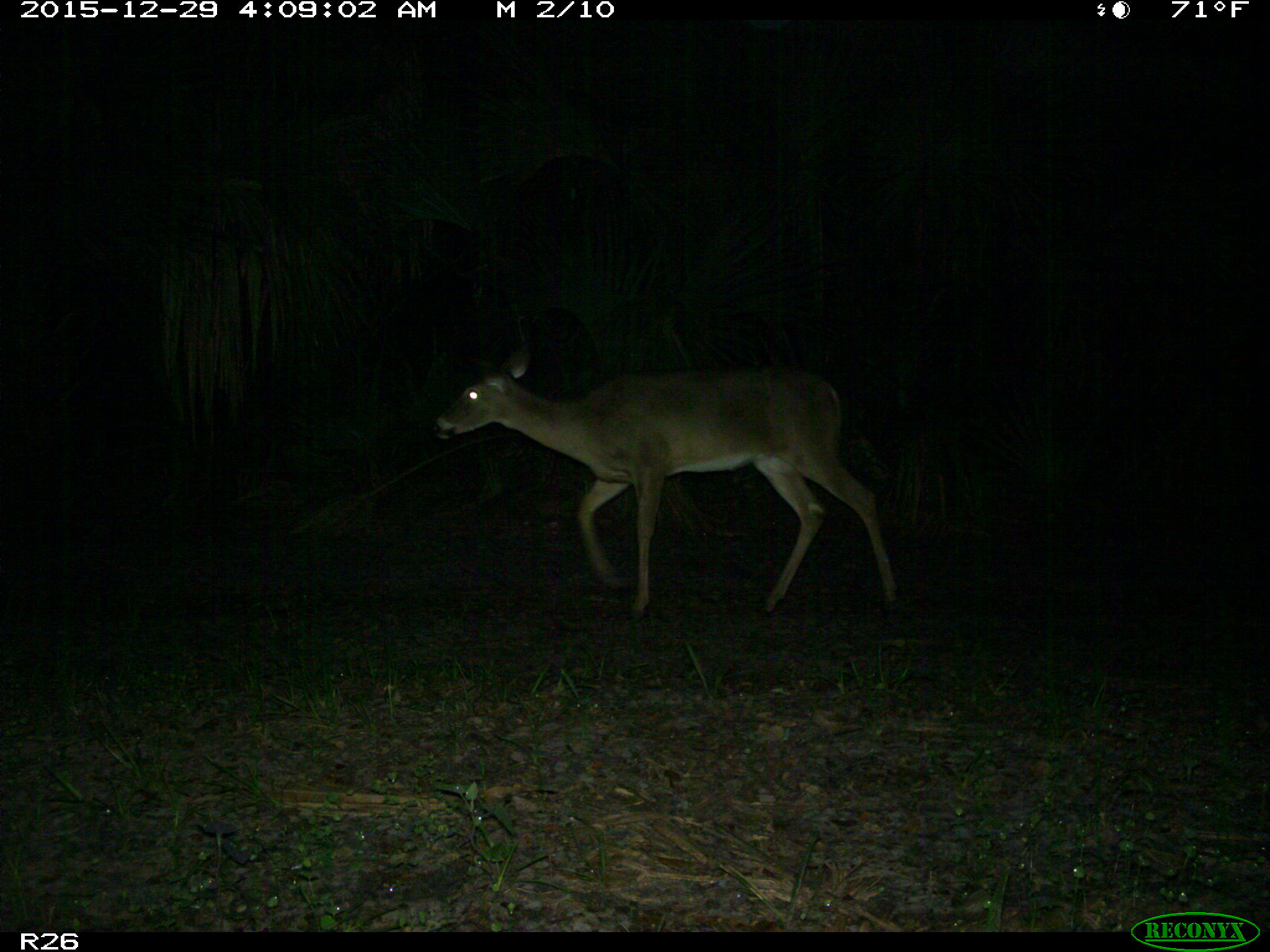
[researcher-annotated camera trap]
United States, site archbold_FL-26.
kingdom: Animalia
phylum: Chordata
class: Mammalia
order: Artiodactyla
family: Cervidae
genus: Odocoileus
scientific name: Odocoileus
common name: deer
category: unidentified deer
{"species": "unidentified deer (deer) (Odocoileus)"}